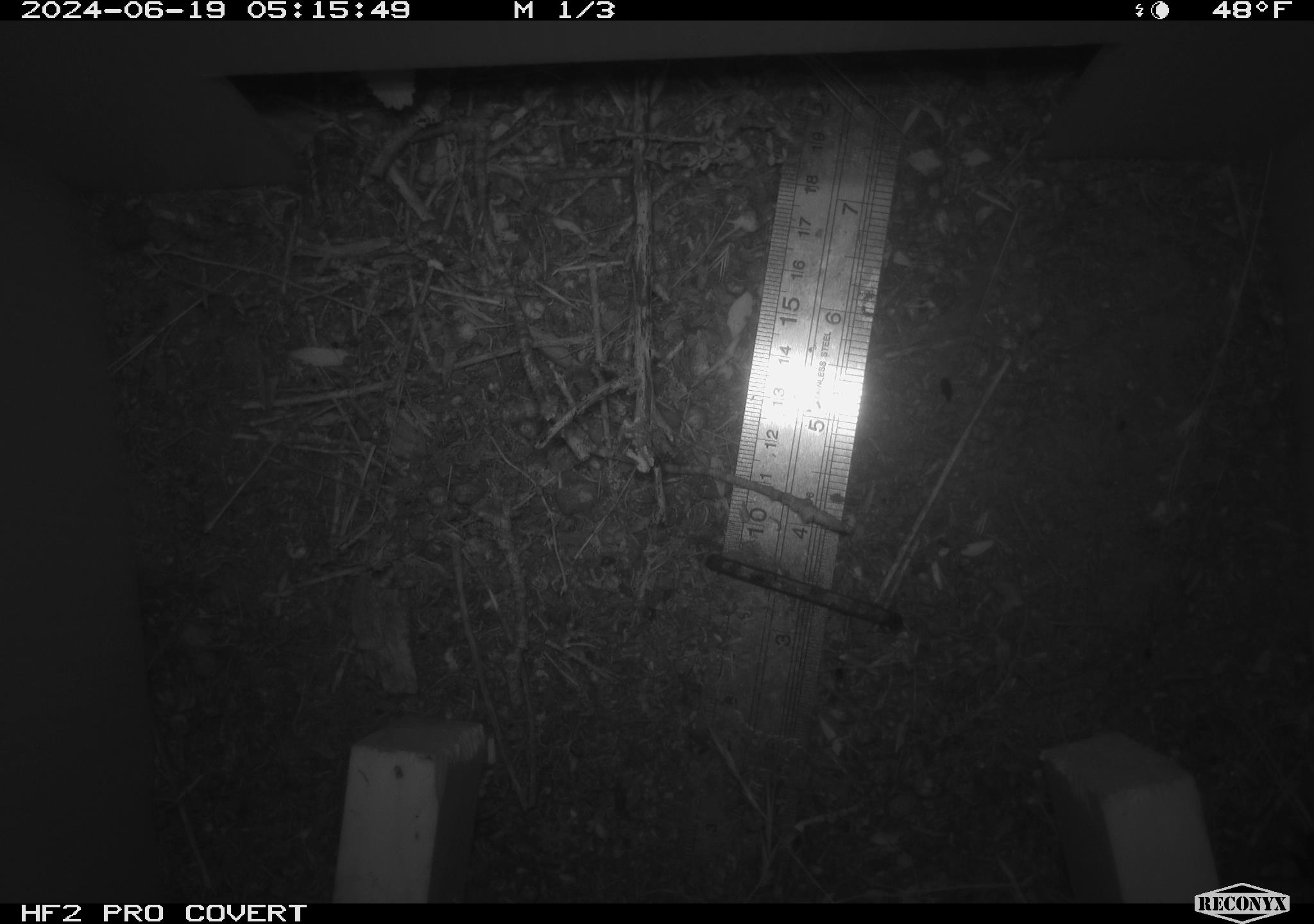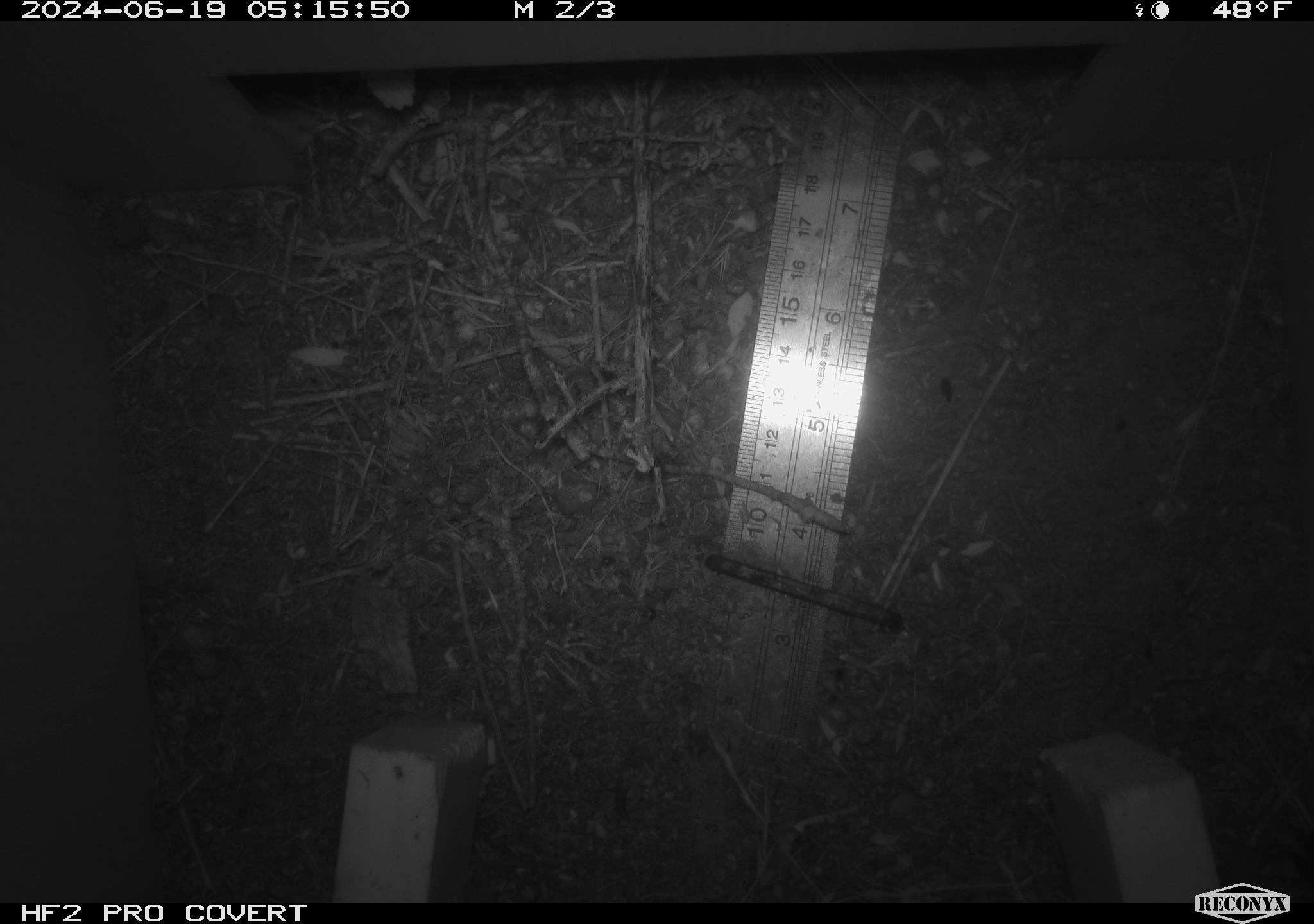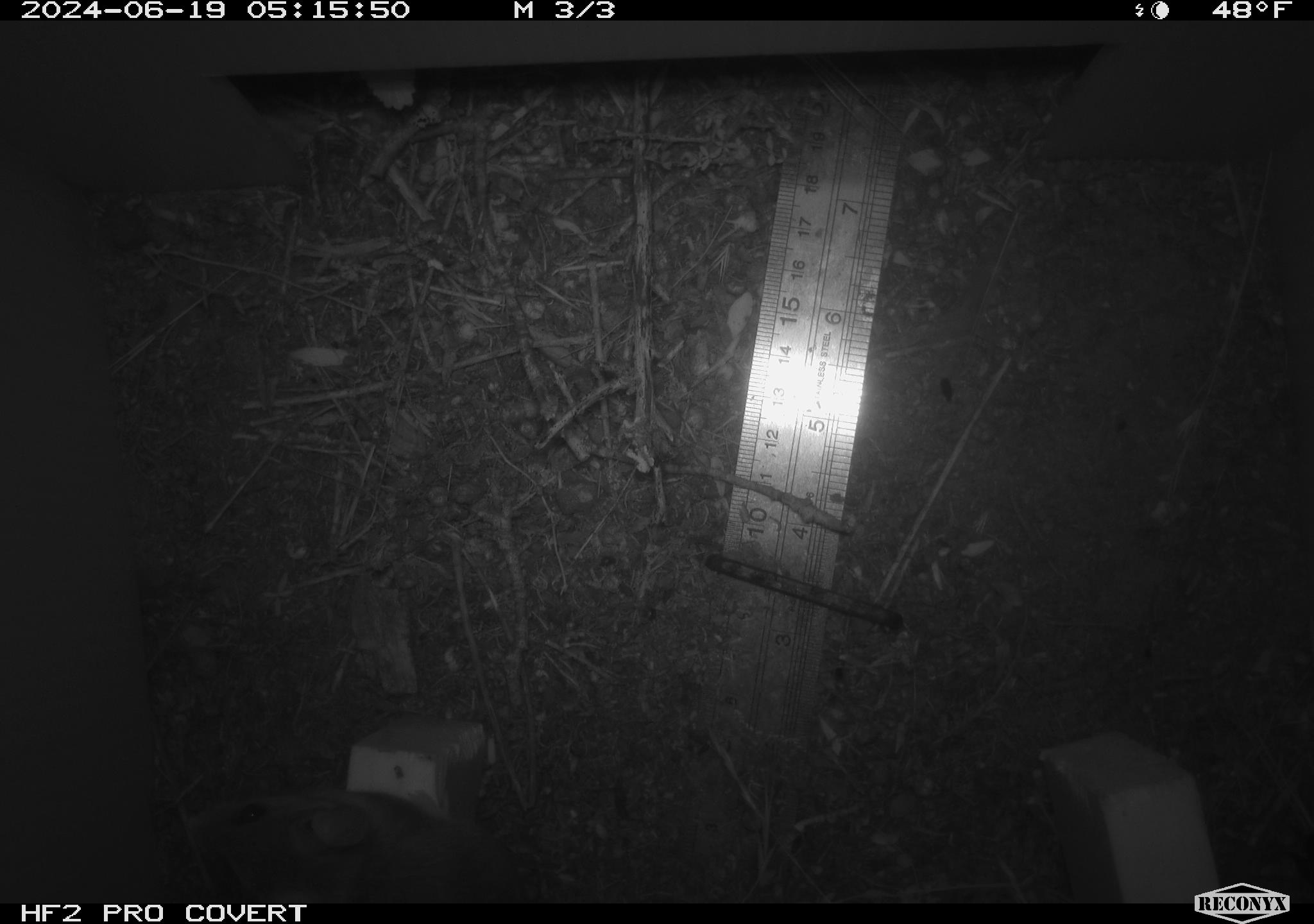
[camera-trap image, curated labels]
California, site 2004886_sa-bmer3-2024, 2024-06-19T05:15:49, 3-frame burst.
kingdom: Animalia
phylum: Chordata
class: Mammalia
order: Rodentia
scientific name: Rodentia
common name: mouse species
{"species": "mouse species (Rodentia)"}